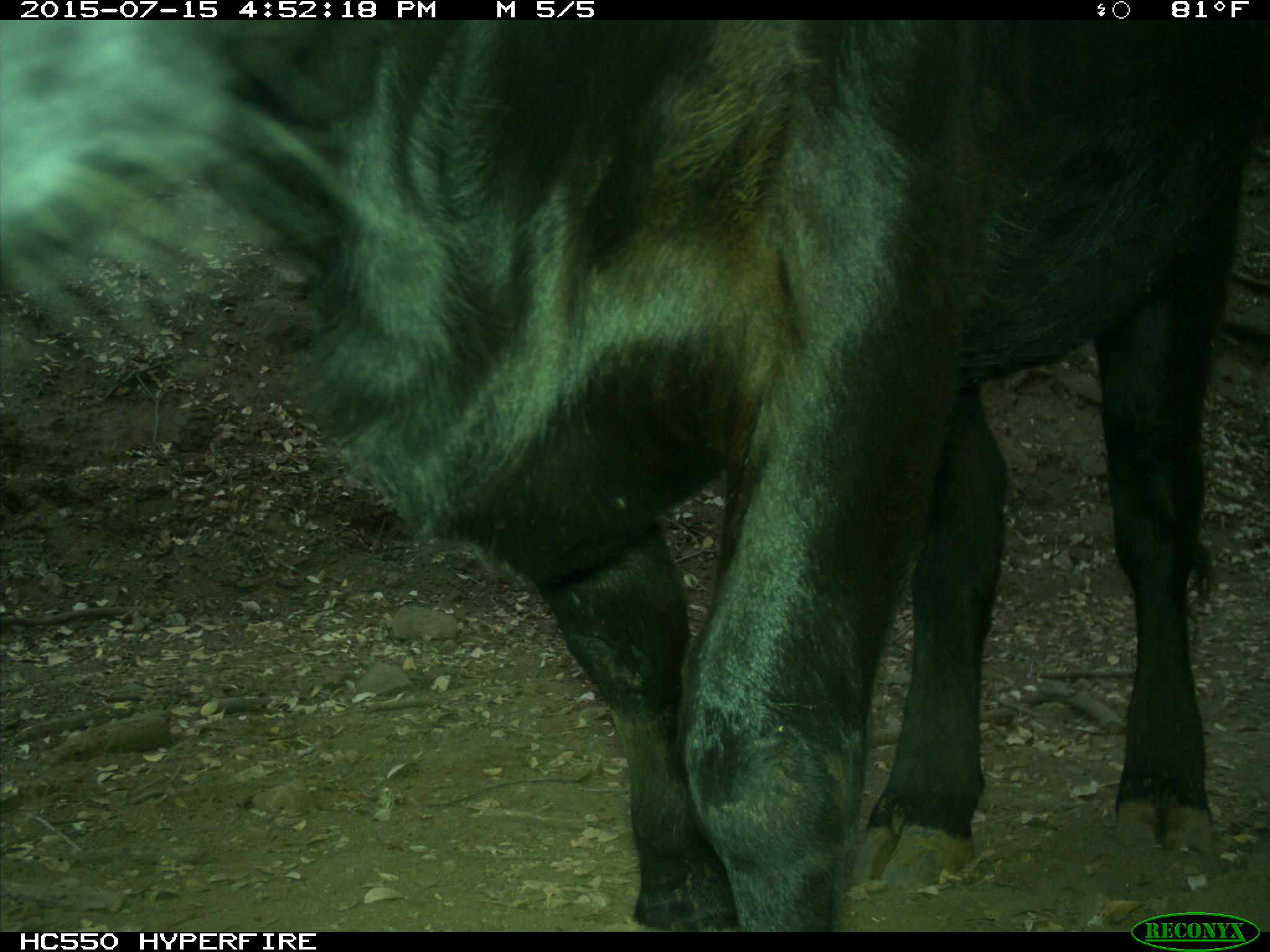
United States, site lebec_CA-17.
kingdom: Animalia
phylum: Chordata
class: Mammalia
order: Artiodactyla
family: Bovidae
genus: Bos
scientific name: Bos taurus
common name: domestic cow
Bos taurus (domestic cow).